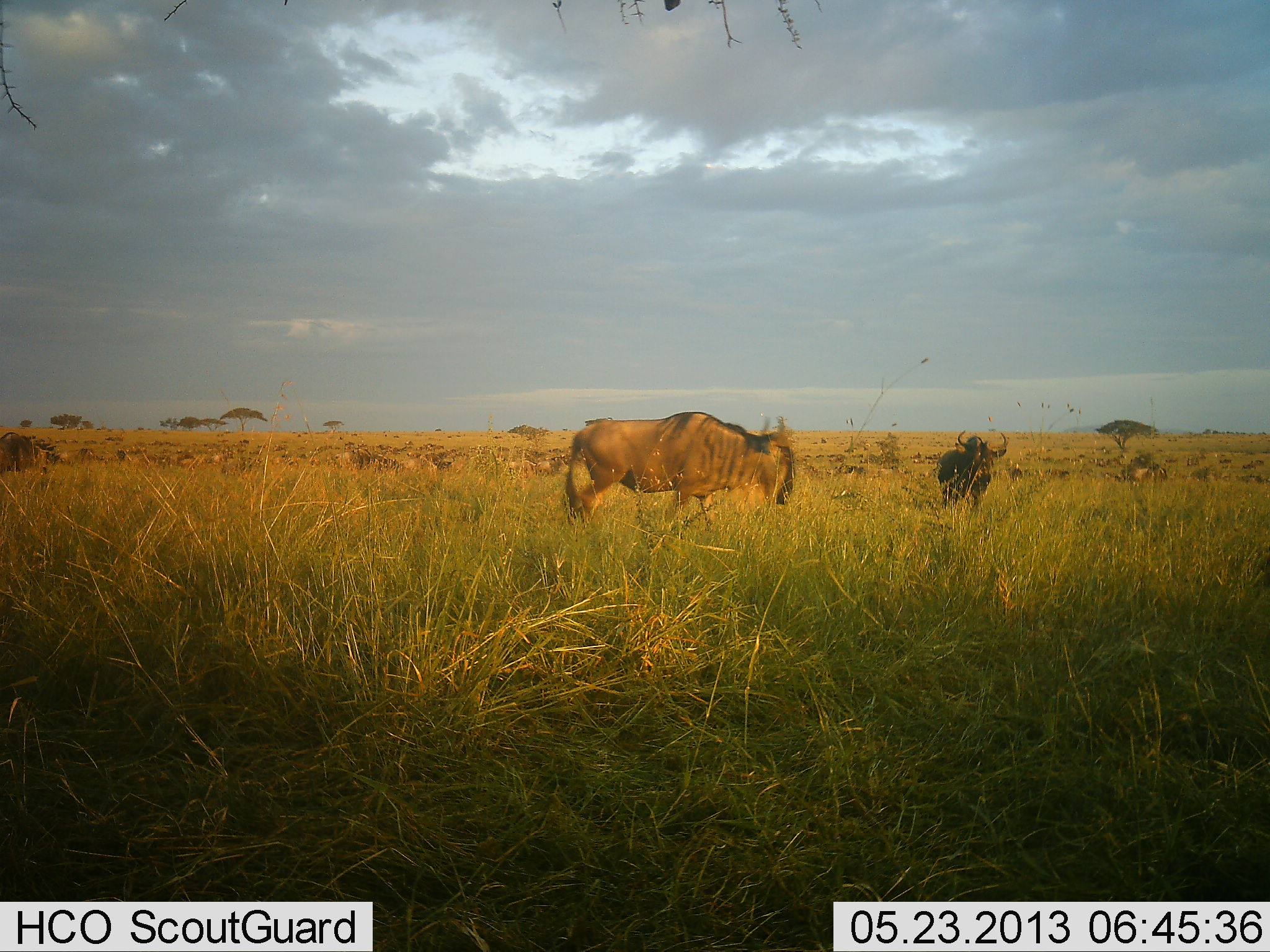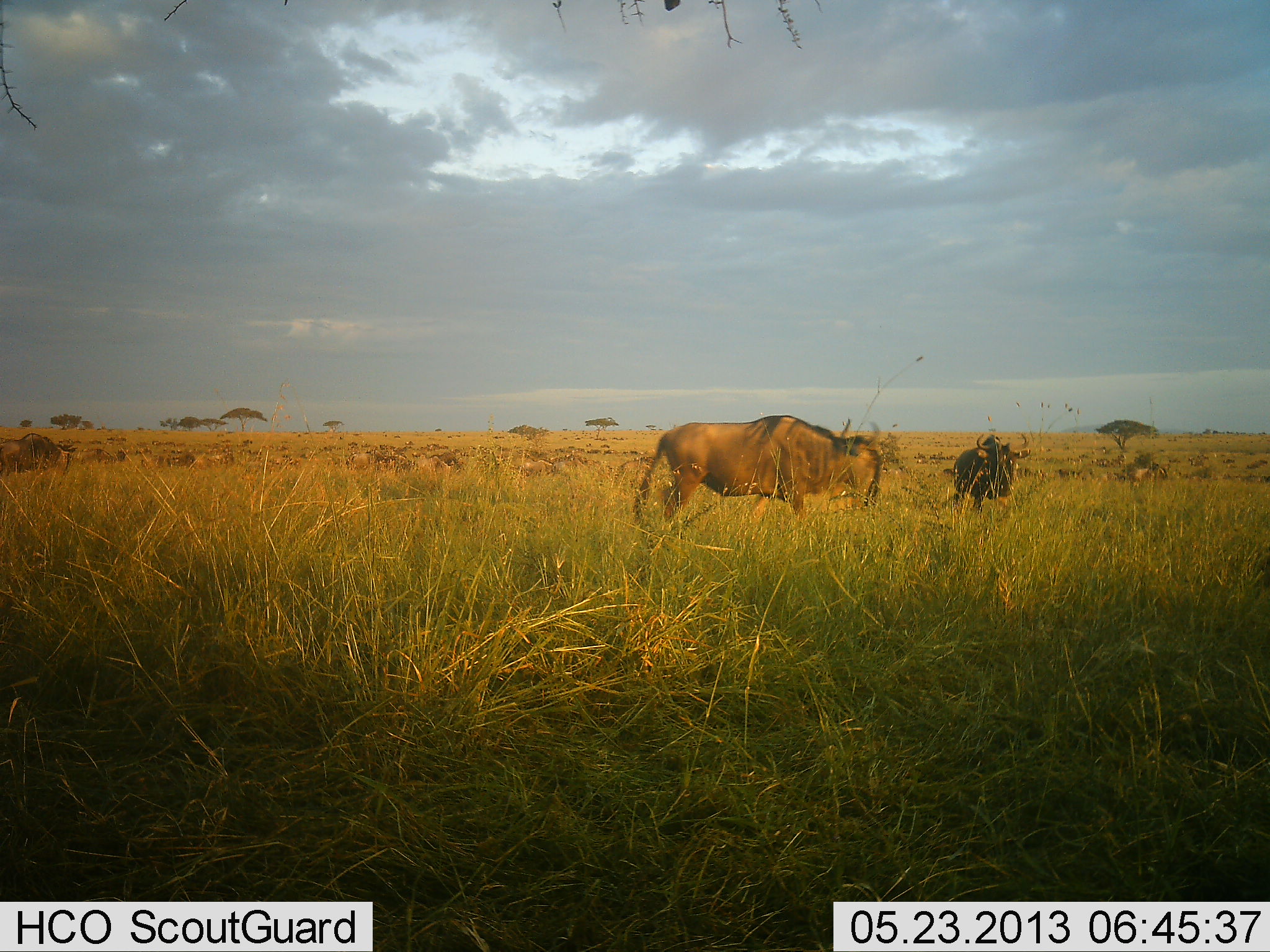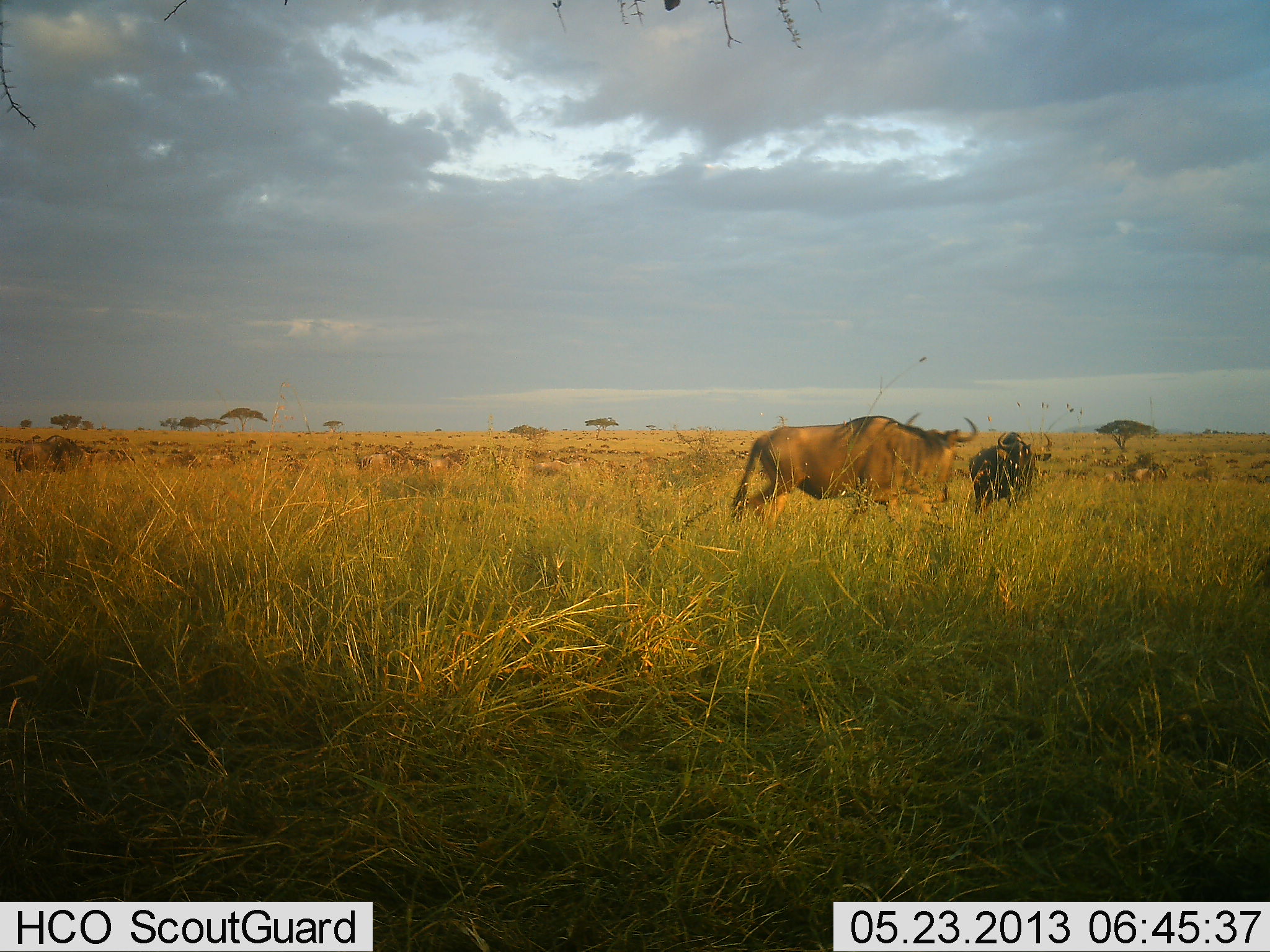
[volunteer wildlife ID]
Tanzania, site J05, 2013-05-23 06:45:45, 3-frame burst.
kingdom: Animalia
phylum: Chordata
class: Mammalia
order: Artiodactyla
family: Bovidae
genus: Connochaetes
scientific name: Connochaetes taurinus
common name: blue wildebeest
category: wildebeest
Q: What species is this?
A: Wildebeest (blue wildebeest) (Connochaetes taurinus).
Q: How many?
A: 51+.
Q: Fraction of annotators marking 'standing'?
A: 40%.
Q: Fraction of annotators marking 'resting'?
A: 0%.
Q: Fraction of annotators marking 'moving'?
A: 100%.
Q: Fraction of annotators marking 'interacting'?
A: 0%.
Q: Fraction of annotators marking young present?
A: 10%.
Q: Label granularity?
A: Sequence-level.